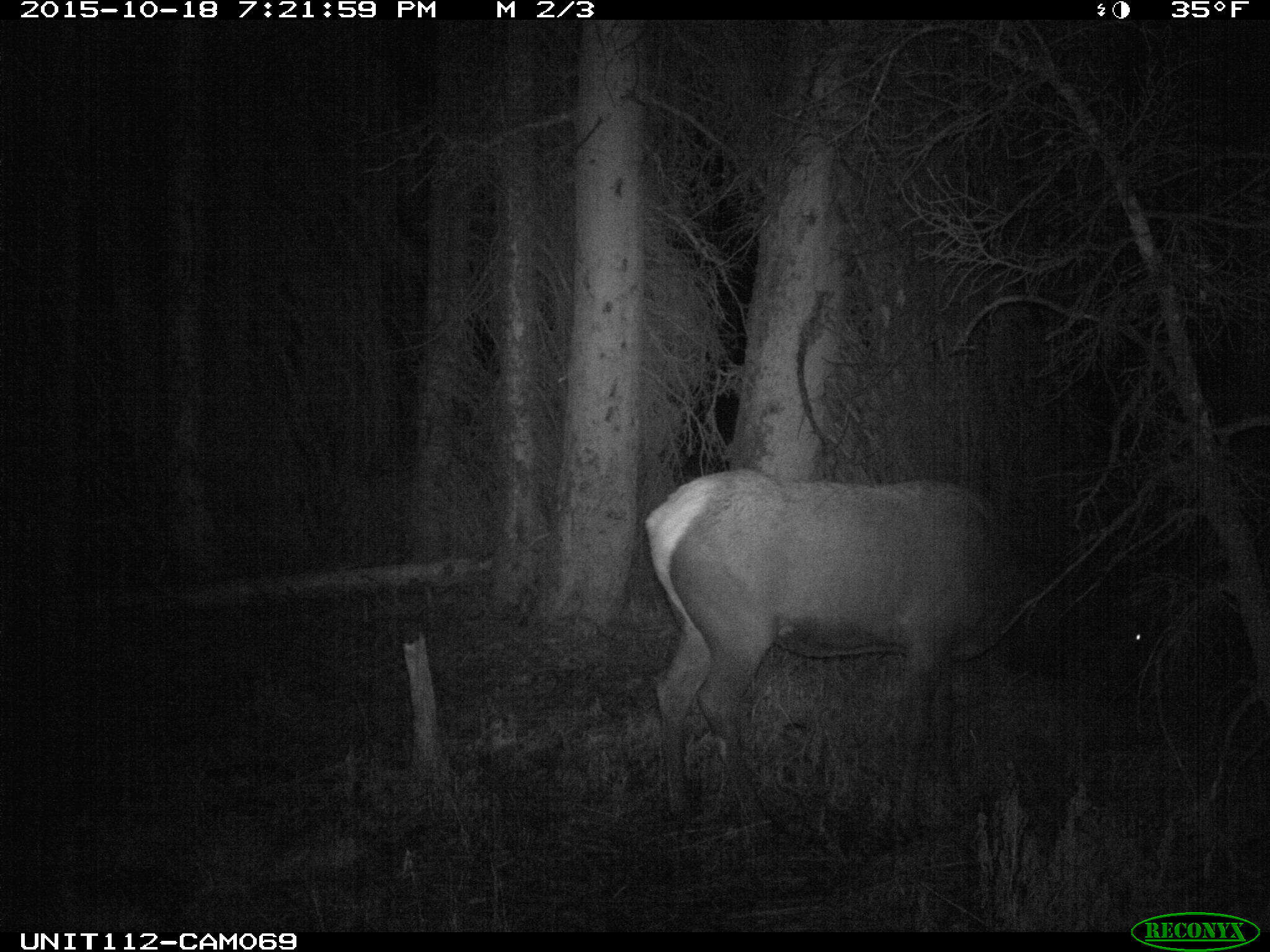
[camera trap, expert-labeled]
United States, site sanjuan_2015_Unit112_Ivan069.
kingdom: Animalia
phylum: Chordata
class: Mammalia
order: Artiodactyla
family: Cervidae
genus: Cervus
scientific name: Cervus elaphus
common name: red deer